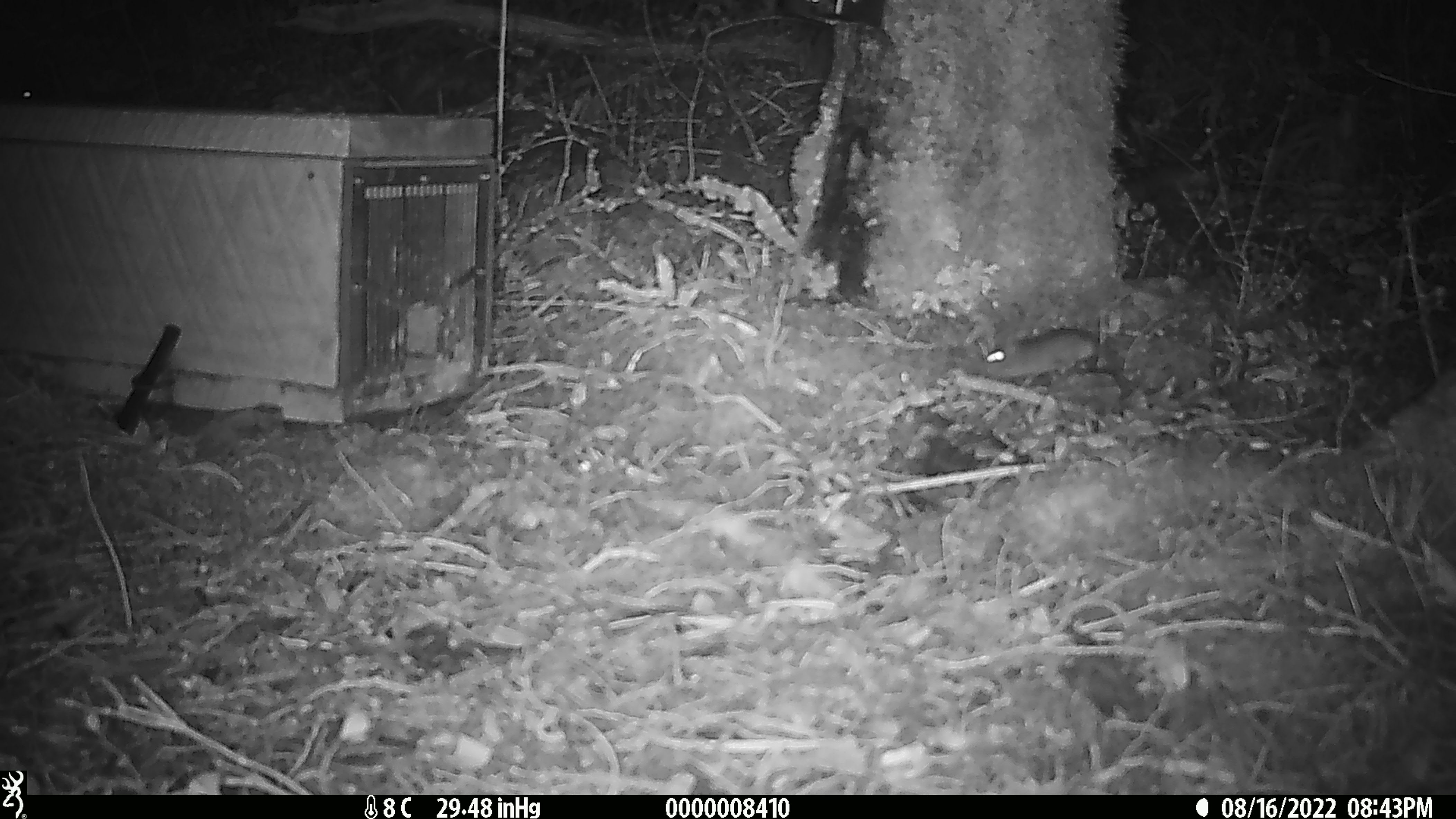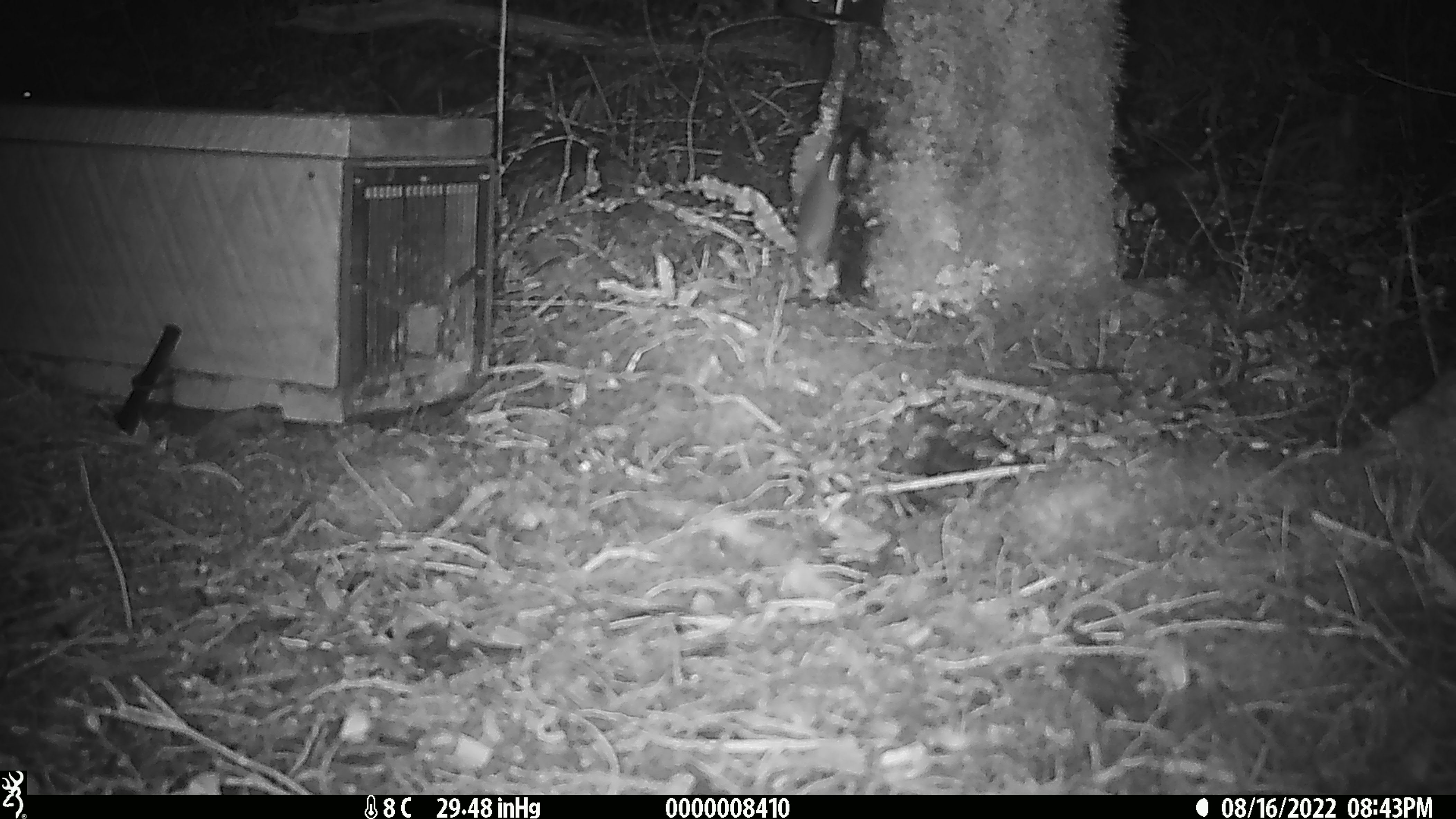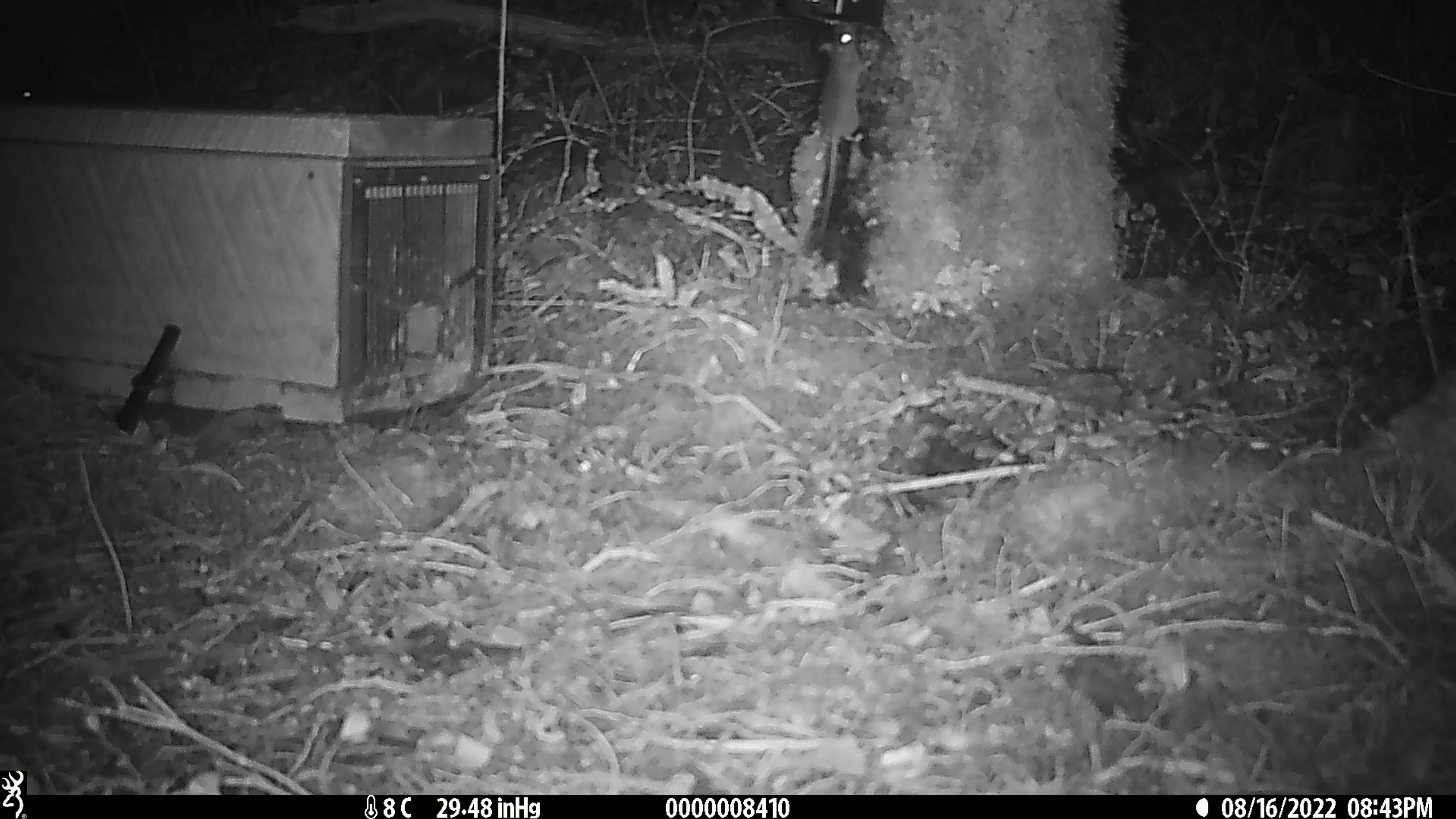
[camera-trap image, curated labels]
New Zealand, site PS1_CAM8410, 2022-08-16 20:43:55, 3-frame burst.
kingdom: Animalia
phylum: Chordata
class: Mammalia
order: Rodentia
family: Muridae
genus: Mus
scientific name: Mus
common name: mouse